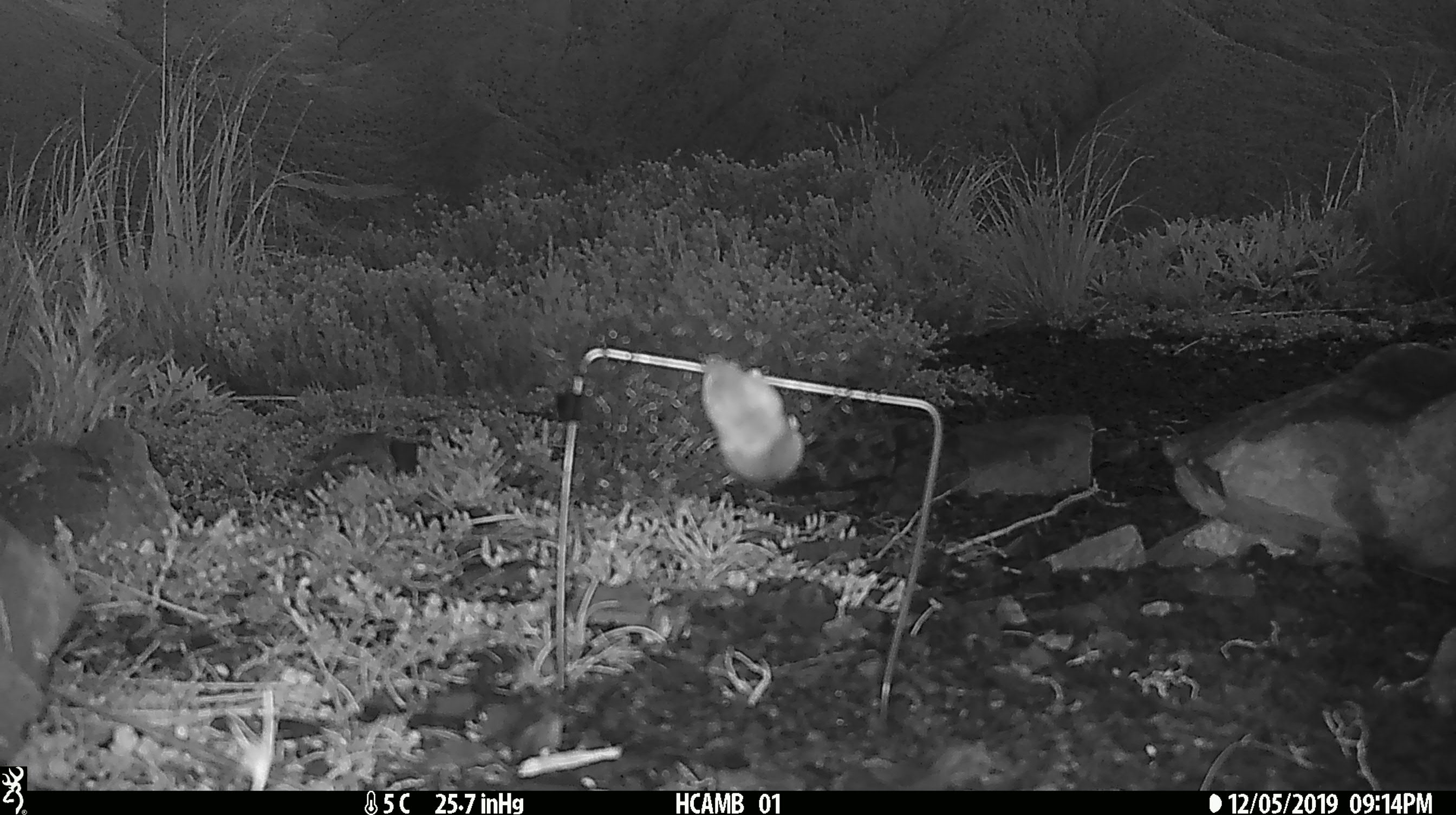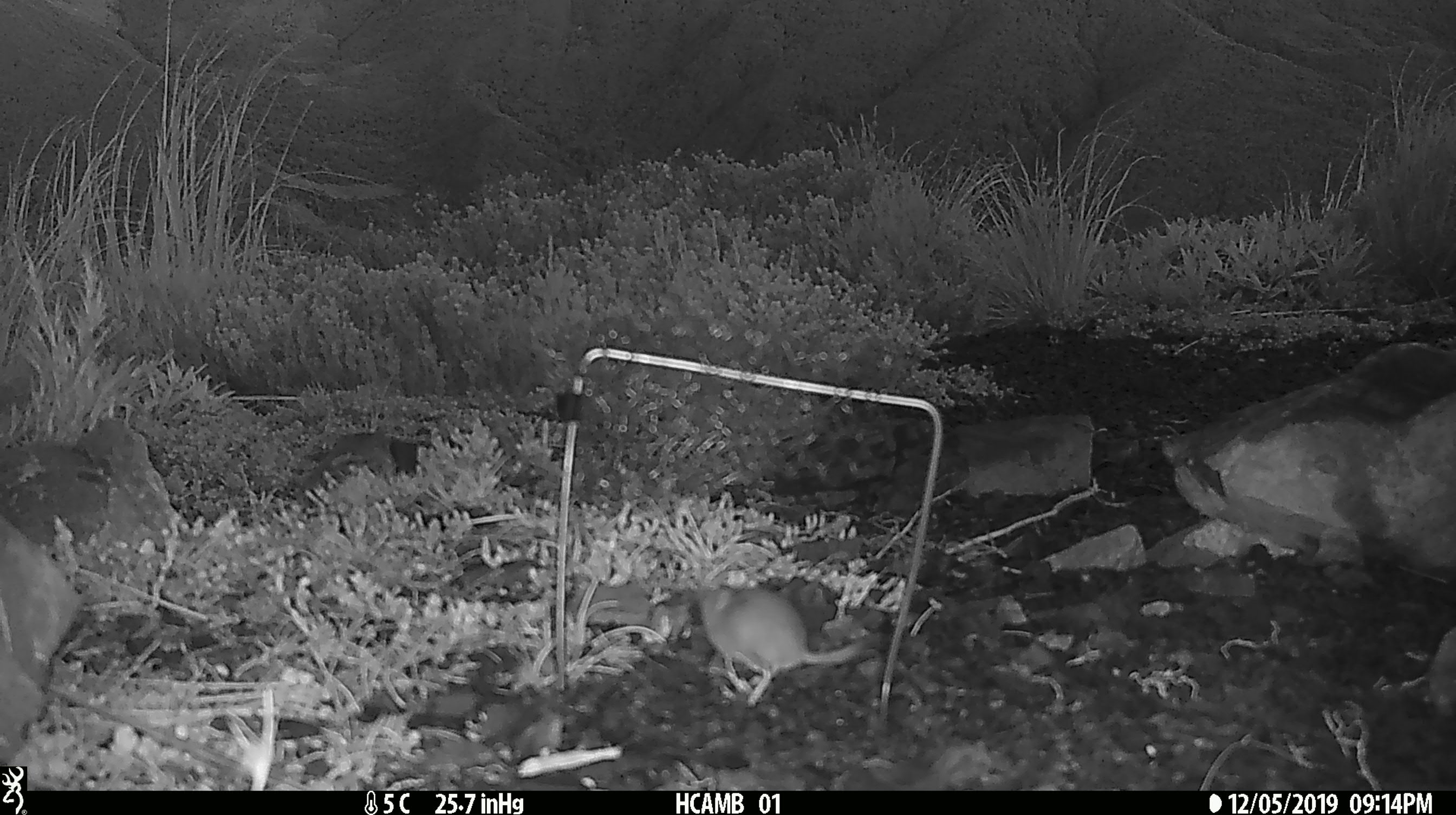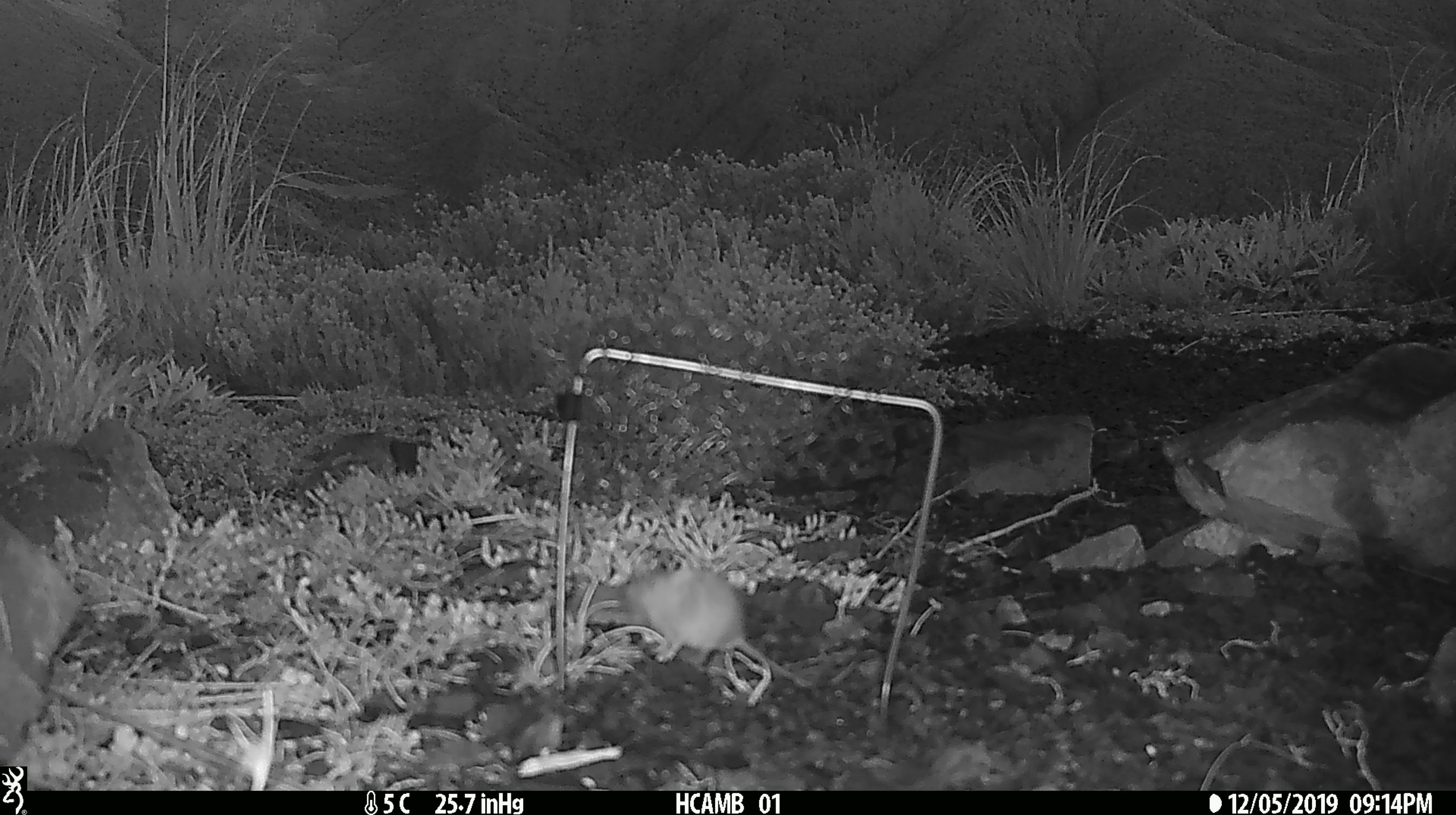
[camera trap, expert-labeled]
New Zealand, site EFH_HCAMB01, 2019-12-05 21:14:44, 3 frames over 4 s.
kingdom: Animalia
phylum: Chordata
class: Mammalia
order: Rodentia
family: Muridae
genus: Mus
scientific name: Mus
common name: mouse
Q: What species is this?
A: Mouse (Mus).